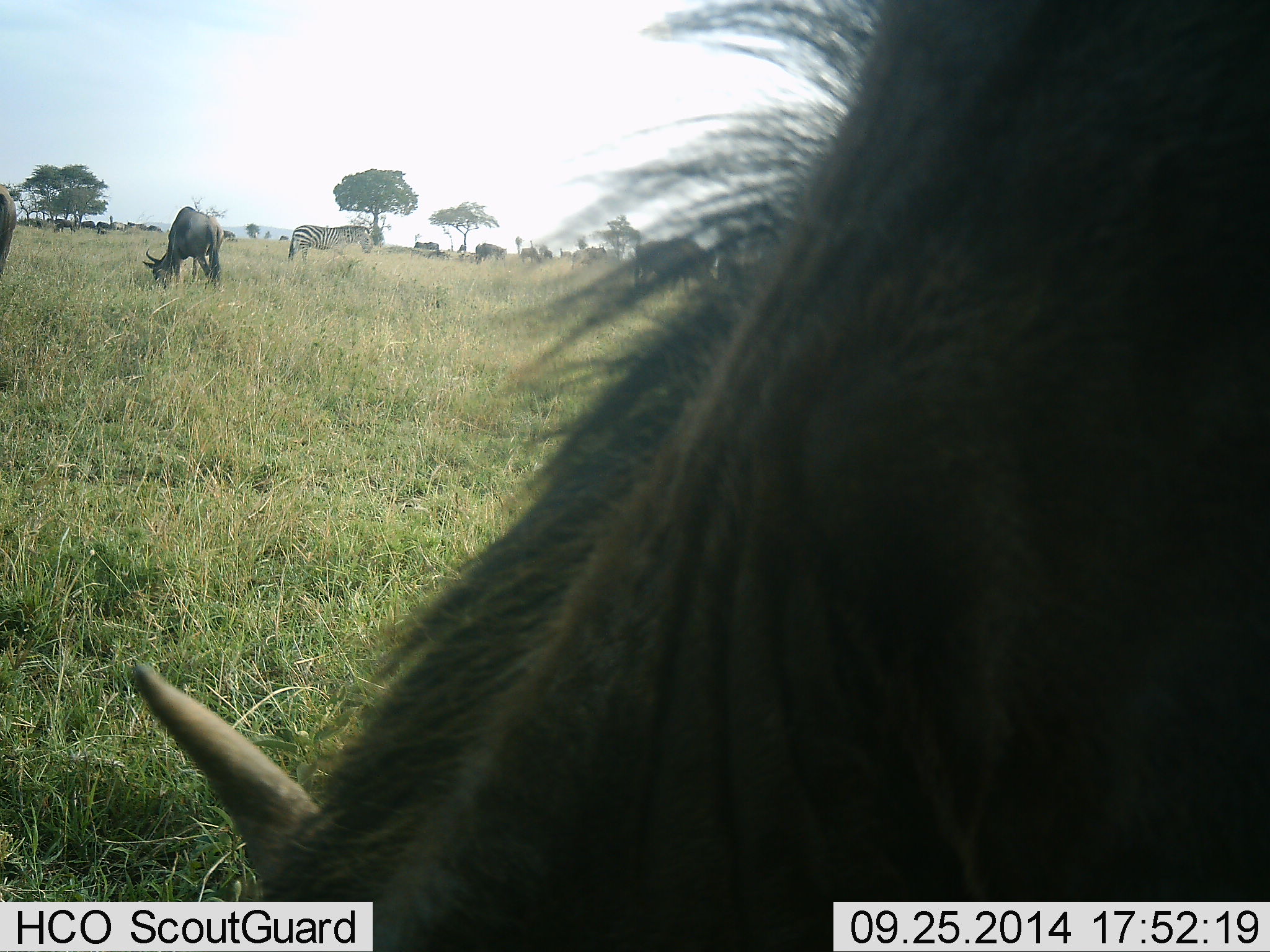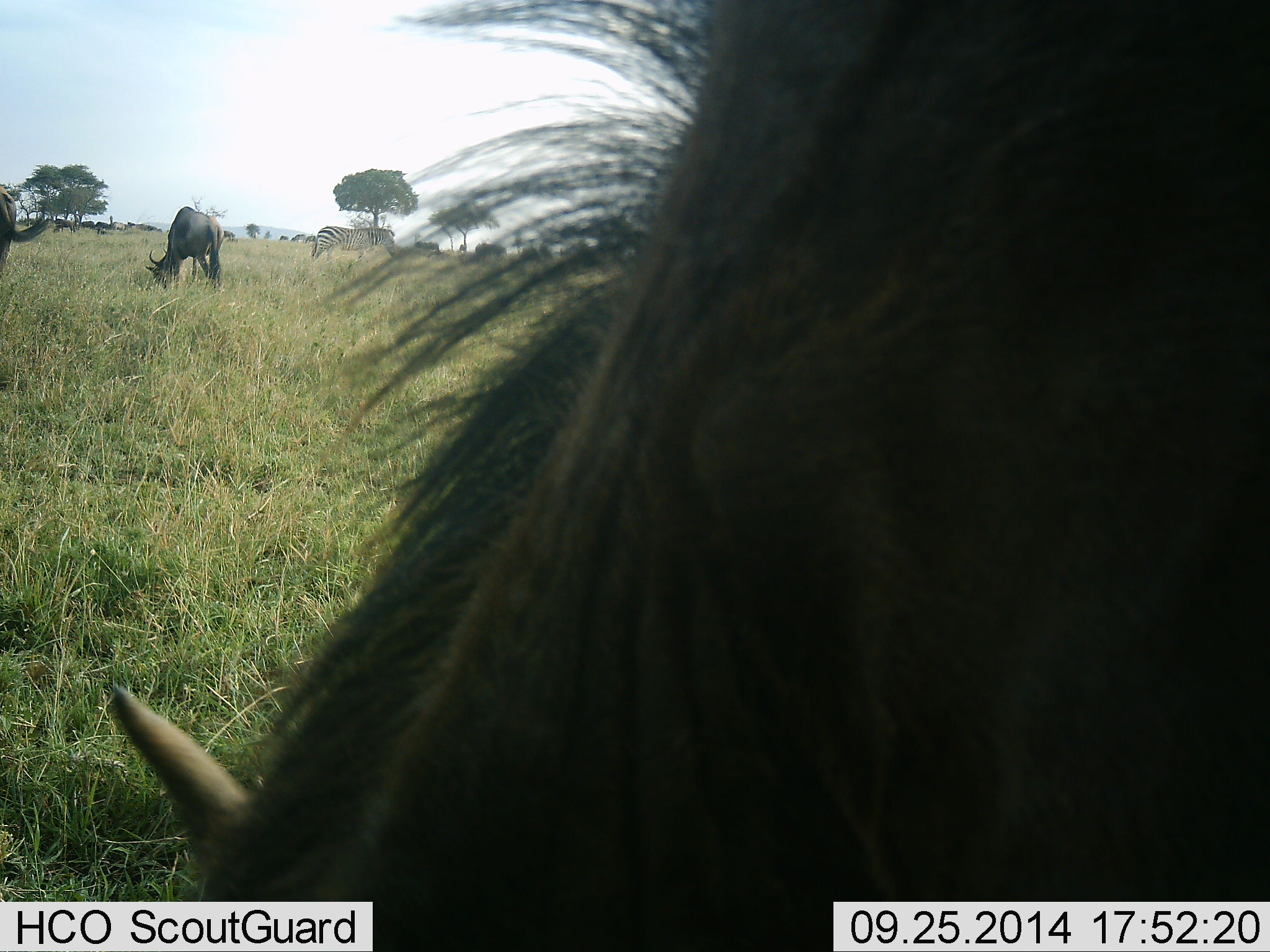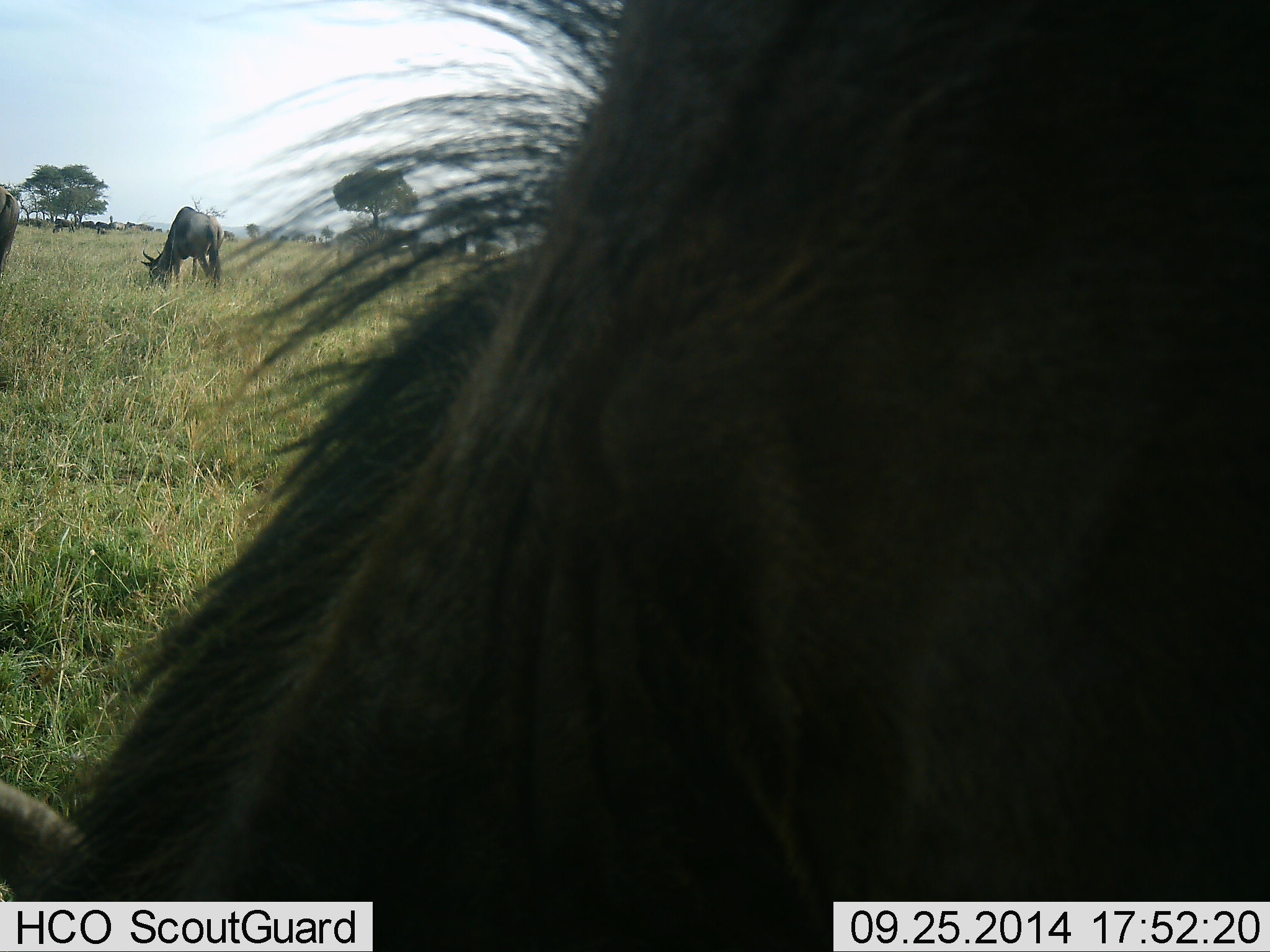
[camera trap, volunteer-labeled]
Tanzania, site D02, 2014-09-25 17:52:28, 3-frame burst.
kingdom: Animalia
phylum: Chordata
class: Mammalia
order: Artiodactyla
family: Bovidae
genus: Connochaetes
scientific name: Connochaetes taurinus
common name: blue wildebeest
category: wildebeest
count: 3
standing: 64%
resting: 0%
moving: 27%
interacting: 0%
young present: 0%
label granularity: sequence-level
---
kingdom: Animalia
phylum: Chordata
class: Mammalia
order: Perissodactyla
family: Equidae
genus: Equus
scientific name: Equus quagga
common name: plains zebra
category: zebra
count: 1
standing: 70%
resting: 0%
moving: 30%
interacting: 0%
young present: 0%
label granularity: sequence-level